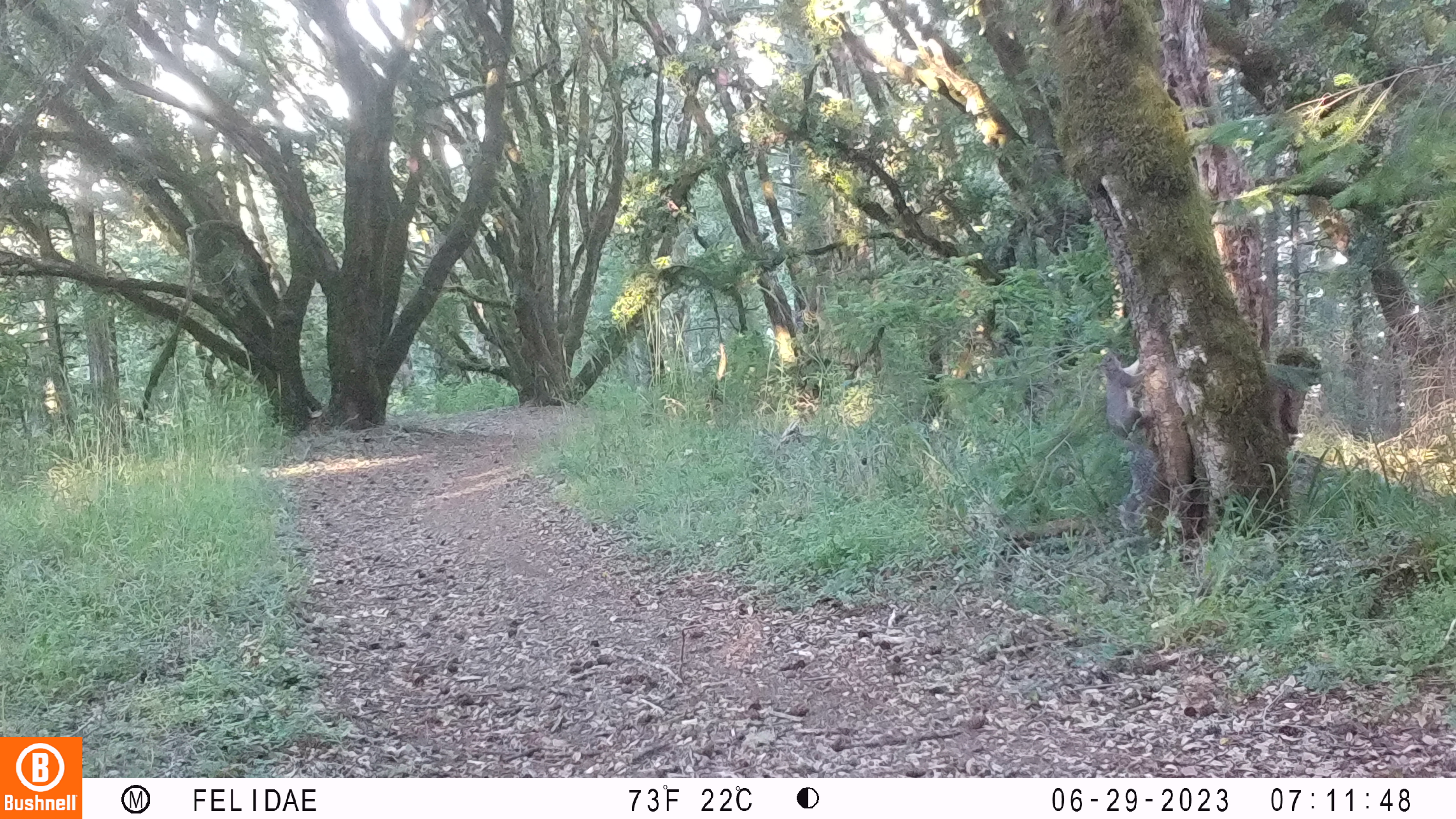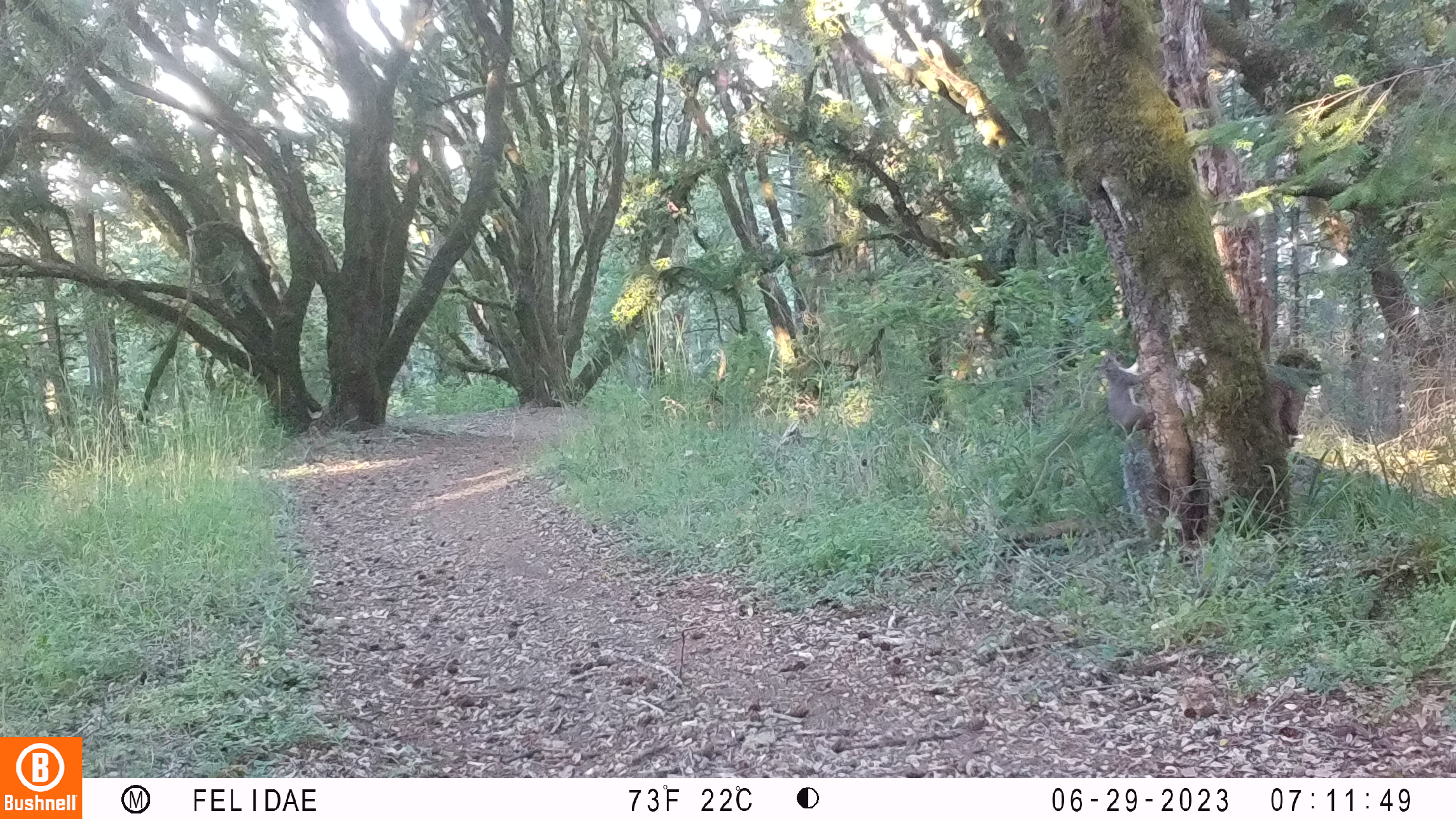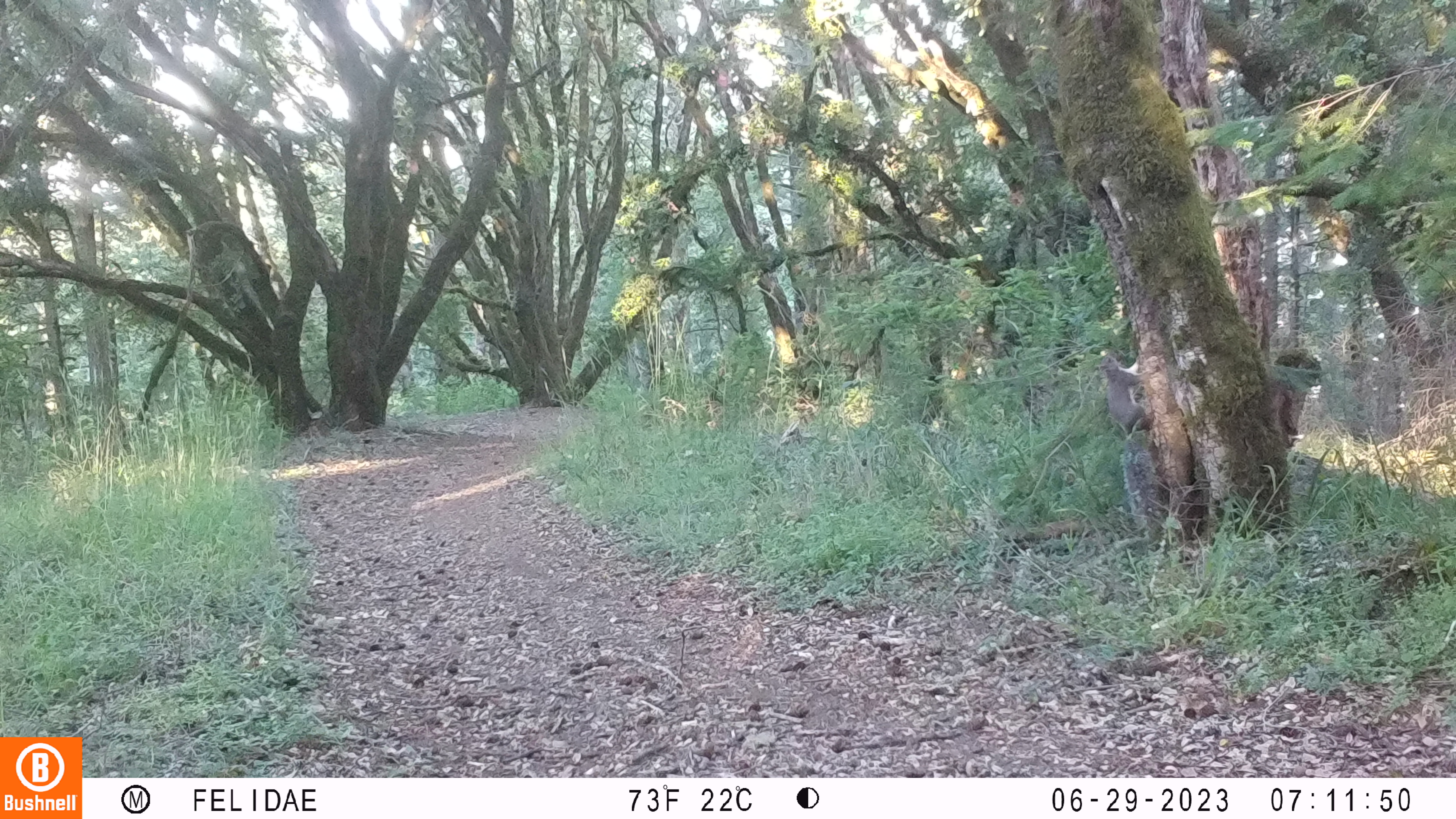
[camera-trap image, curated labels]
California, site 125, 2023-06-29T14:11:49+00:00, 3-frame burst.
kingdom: Animalia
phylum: Chordata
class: Mammalia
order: Rodentia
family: Sciuridae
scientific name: Sciuridae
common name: squirrel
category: unknown squirrel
Unknown squirrel (squirrel) (Sciuridae).